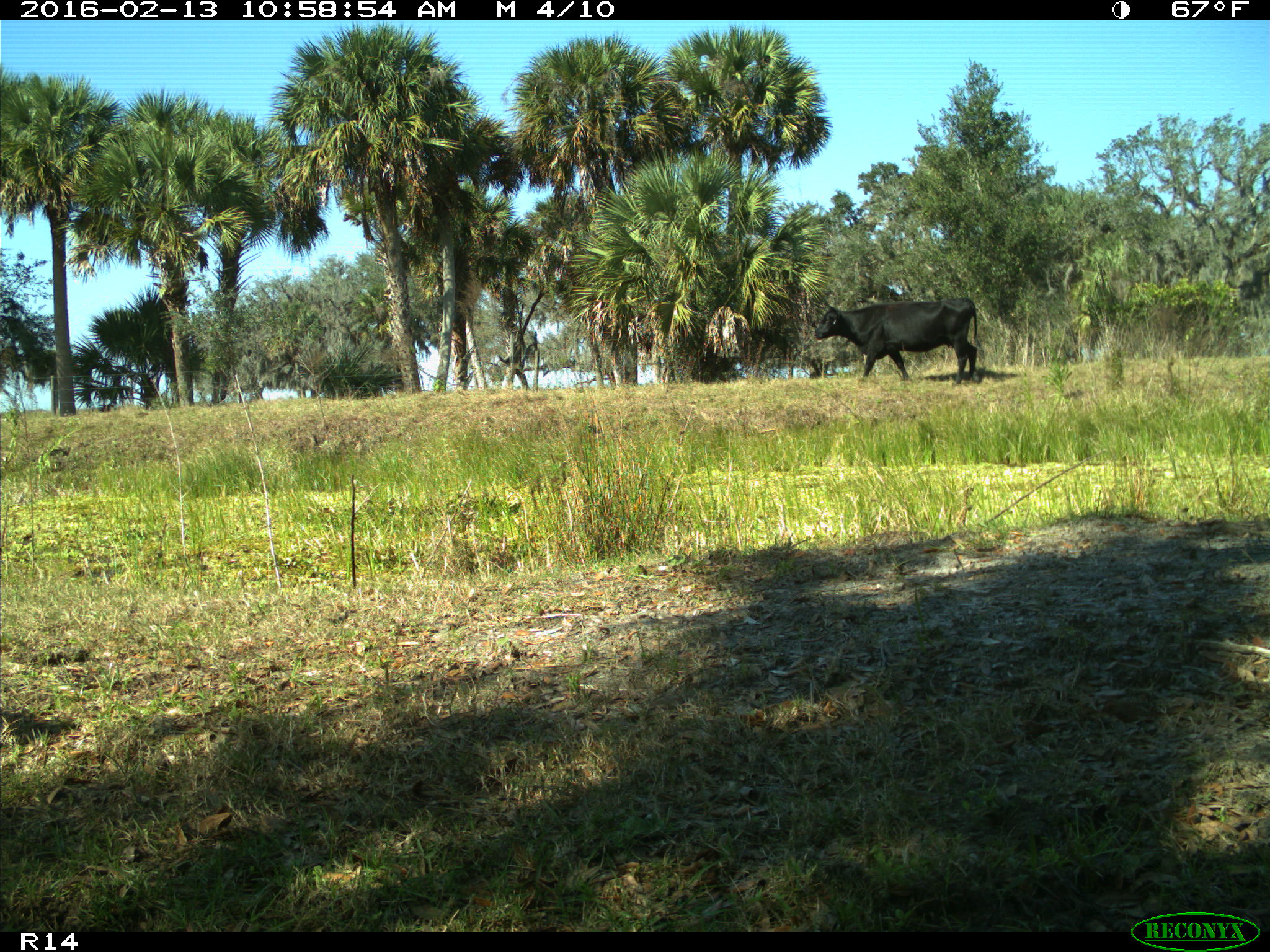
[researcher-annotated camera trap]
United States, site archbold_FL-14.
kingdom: Animalia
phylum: Chordata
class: Mammalia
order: Artiodactyla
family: Bovidae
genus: Bos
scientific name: Bos taurus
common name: domestic cow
Bos taurus (domestic cow).